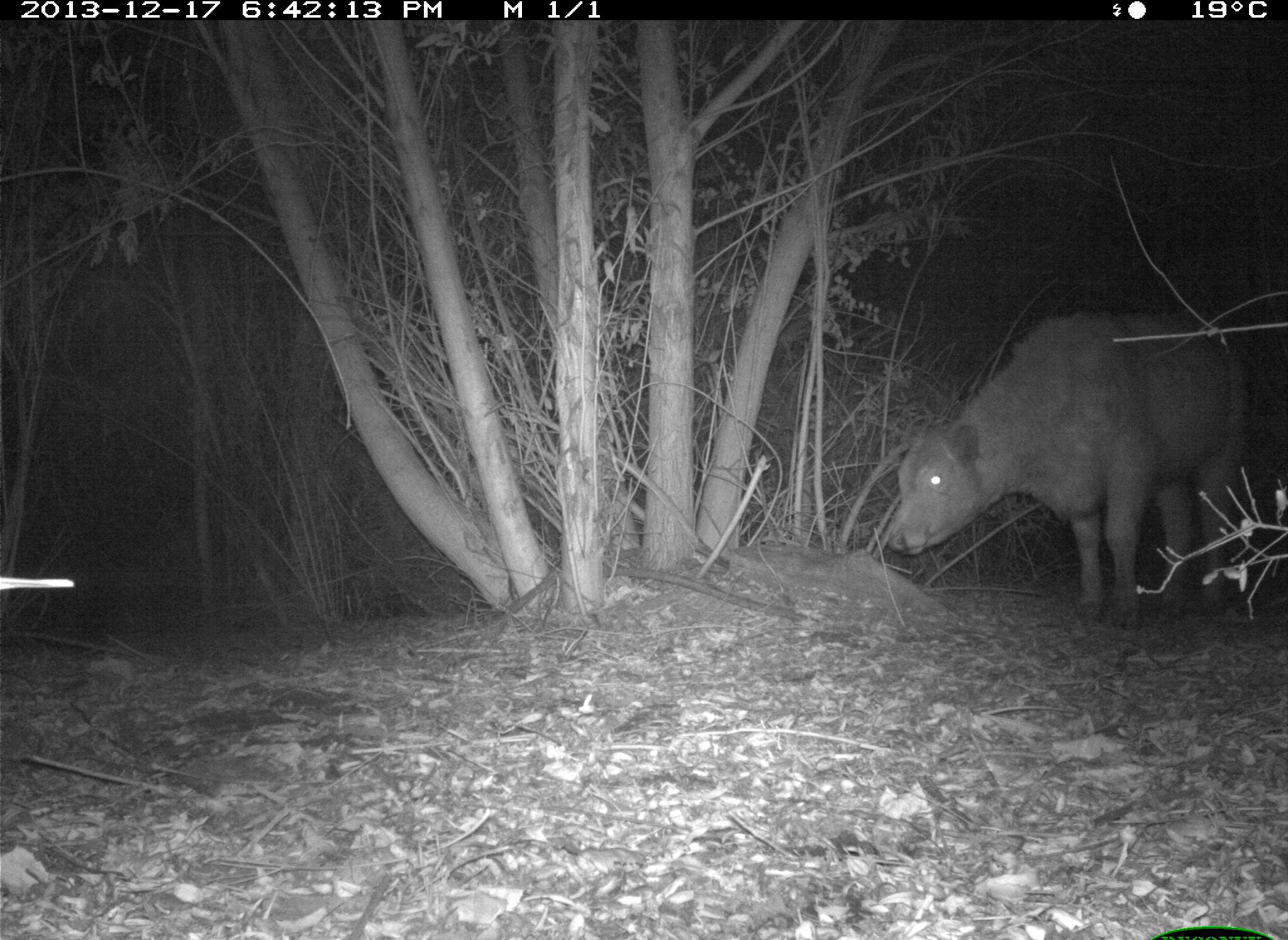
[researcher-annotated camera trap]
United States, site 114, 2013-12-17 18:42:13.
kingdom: Animalia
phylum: Chordata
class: Mammalia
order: Artiodactyla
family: Bovidae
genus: Bos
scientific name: Bos taurus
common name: cow